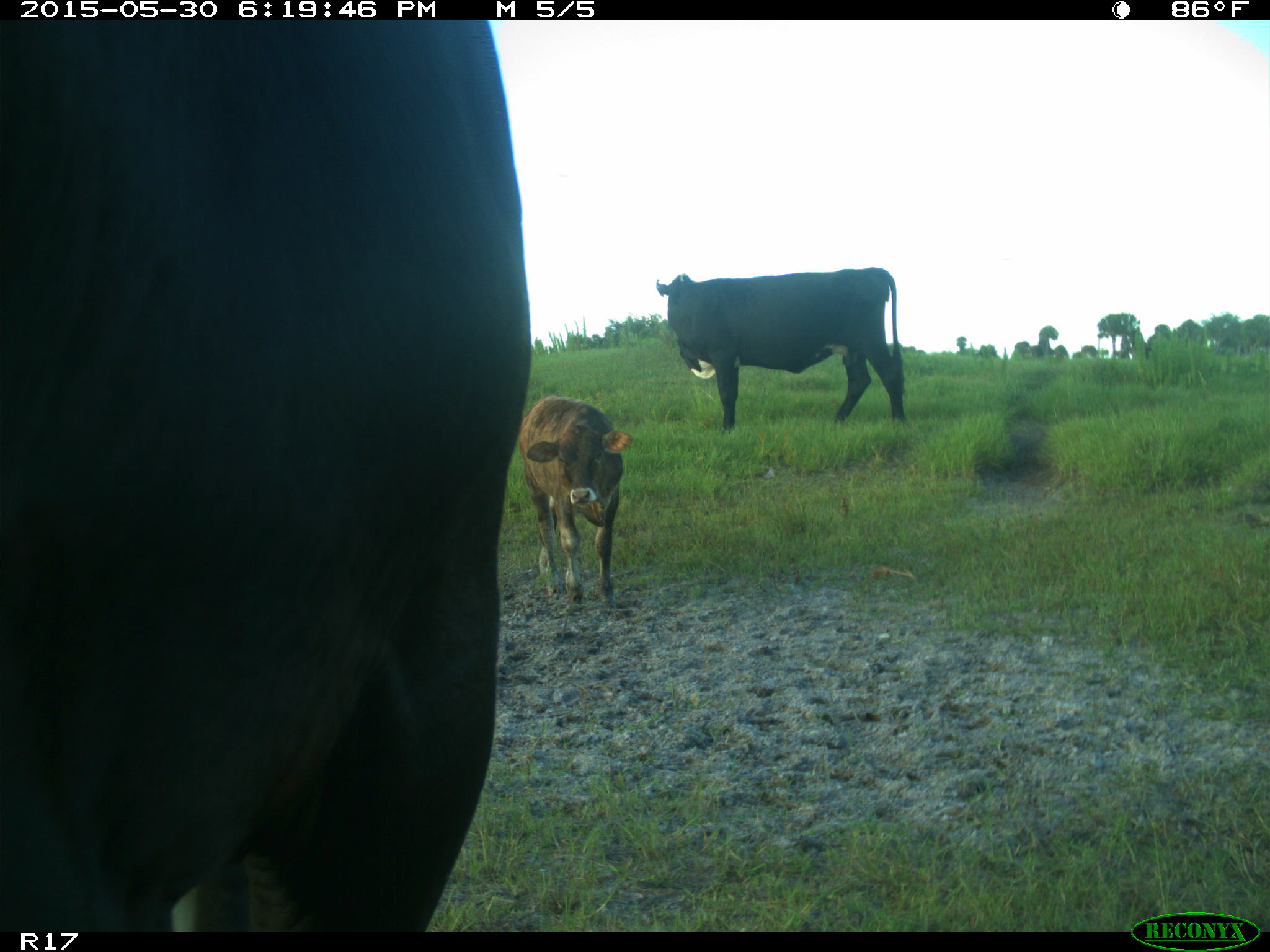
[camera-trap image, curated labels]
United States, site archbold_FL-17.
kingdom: Animalia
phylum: Chordata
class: Mammalia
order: Artiodactyla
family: Bovidae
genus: Bos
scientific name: Bos taurus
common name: domestic cow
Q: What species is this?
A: Bos taurus (domestic cow).